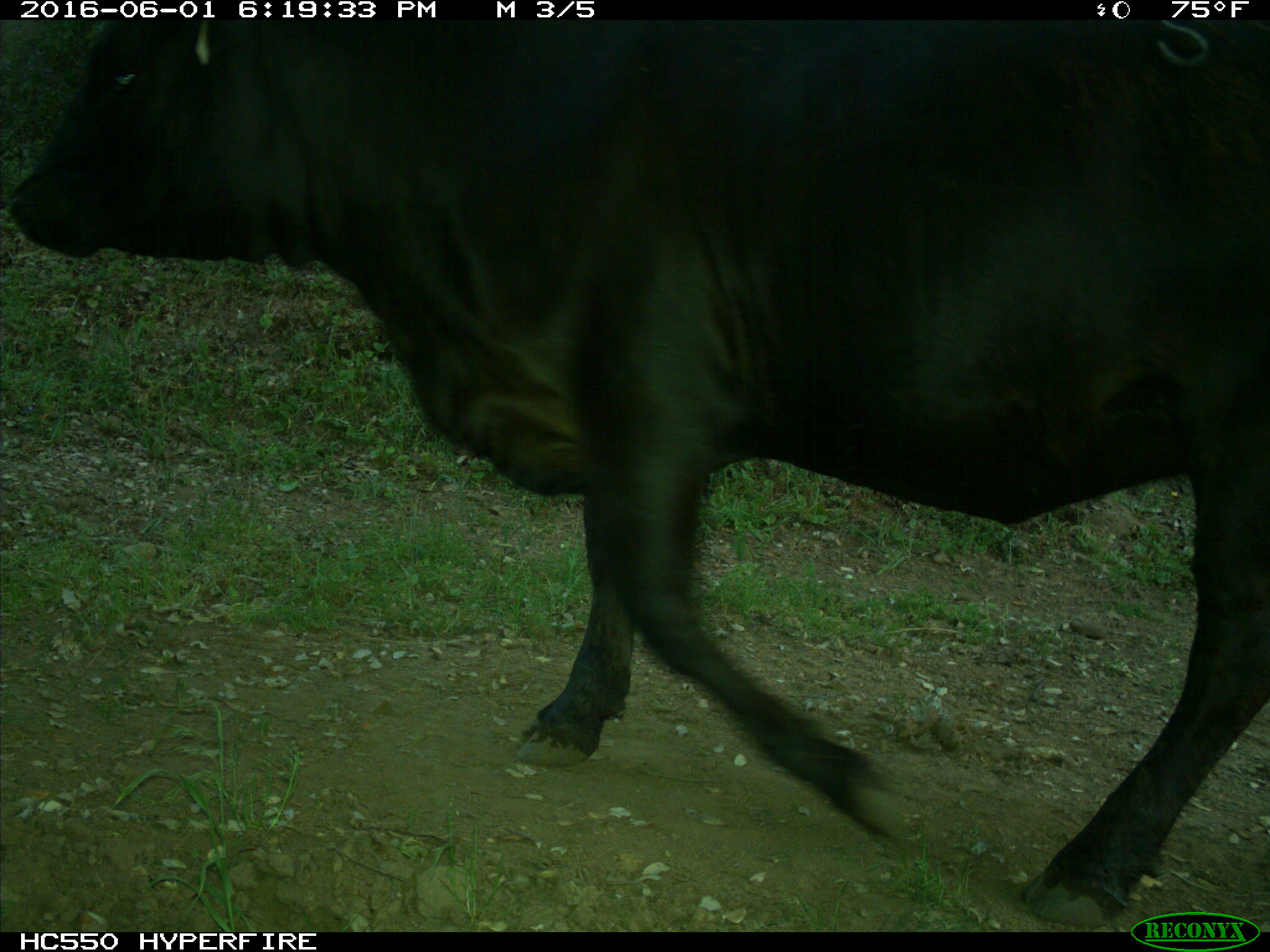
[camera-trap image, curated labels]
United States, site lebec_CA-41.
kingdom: Animalia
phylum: Chordata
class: Mammalia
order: Artiodactyla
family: Bovidae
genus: Bos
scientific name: Bos taurus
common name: domestic cow